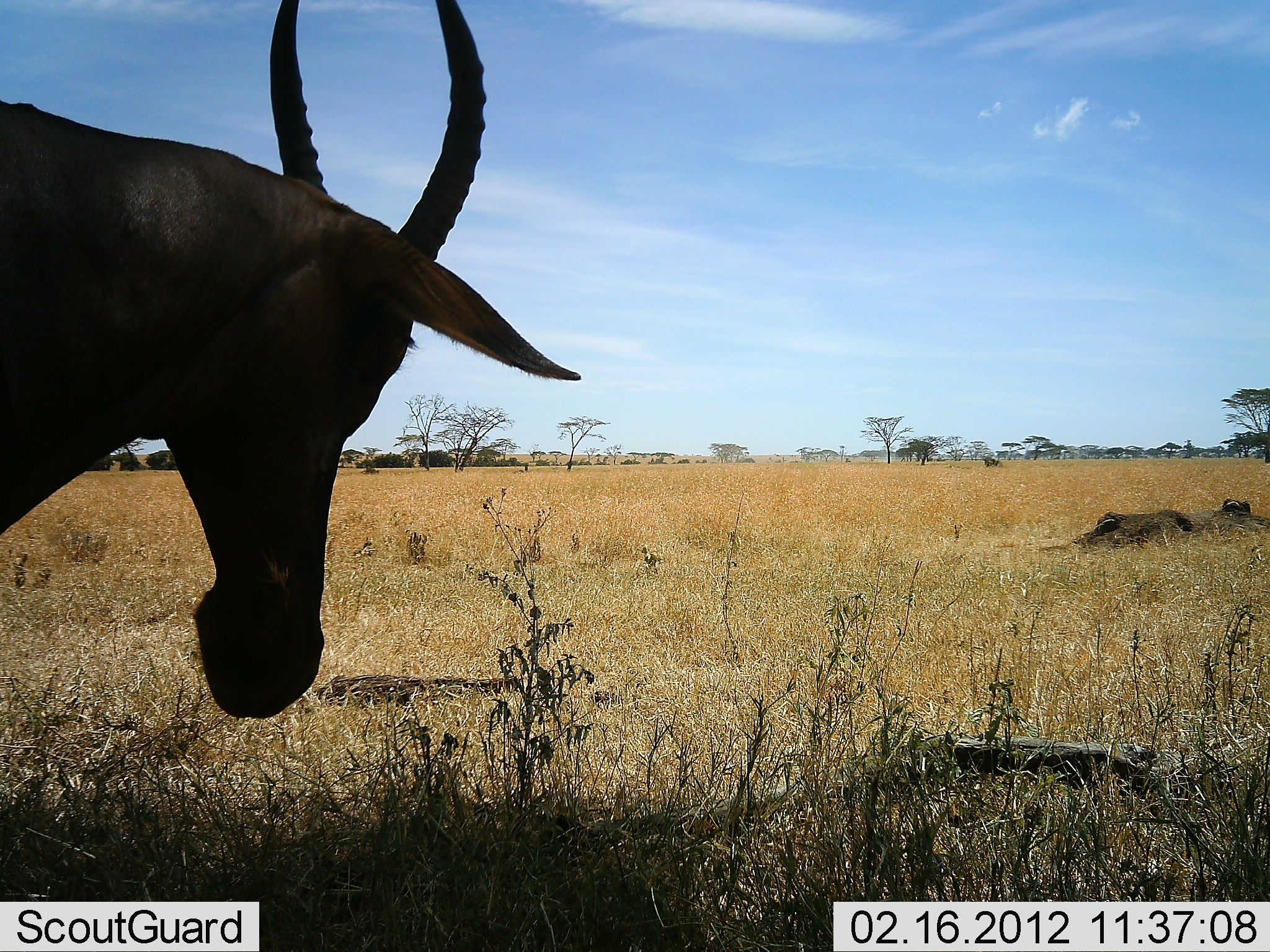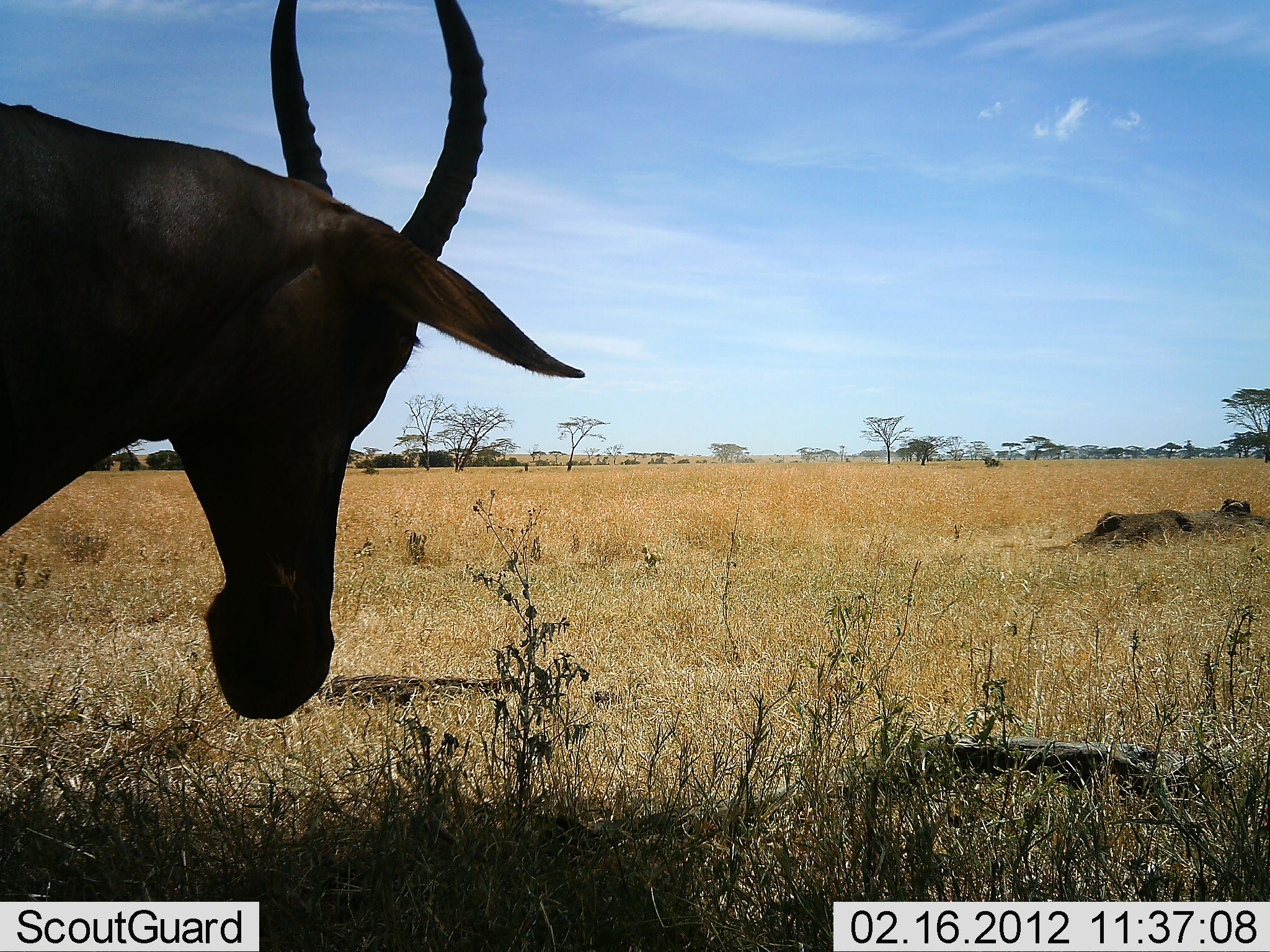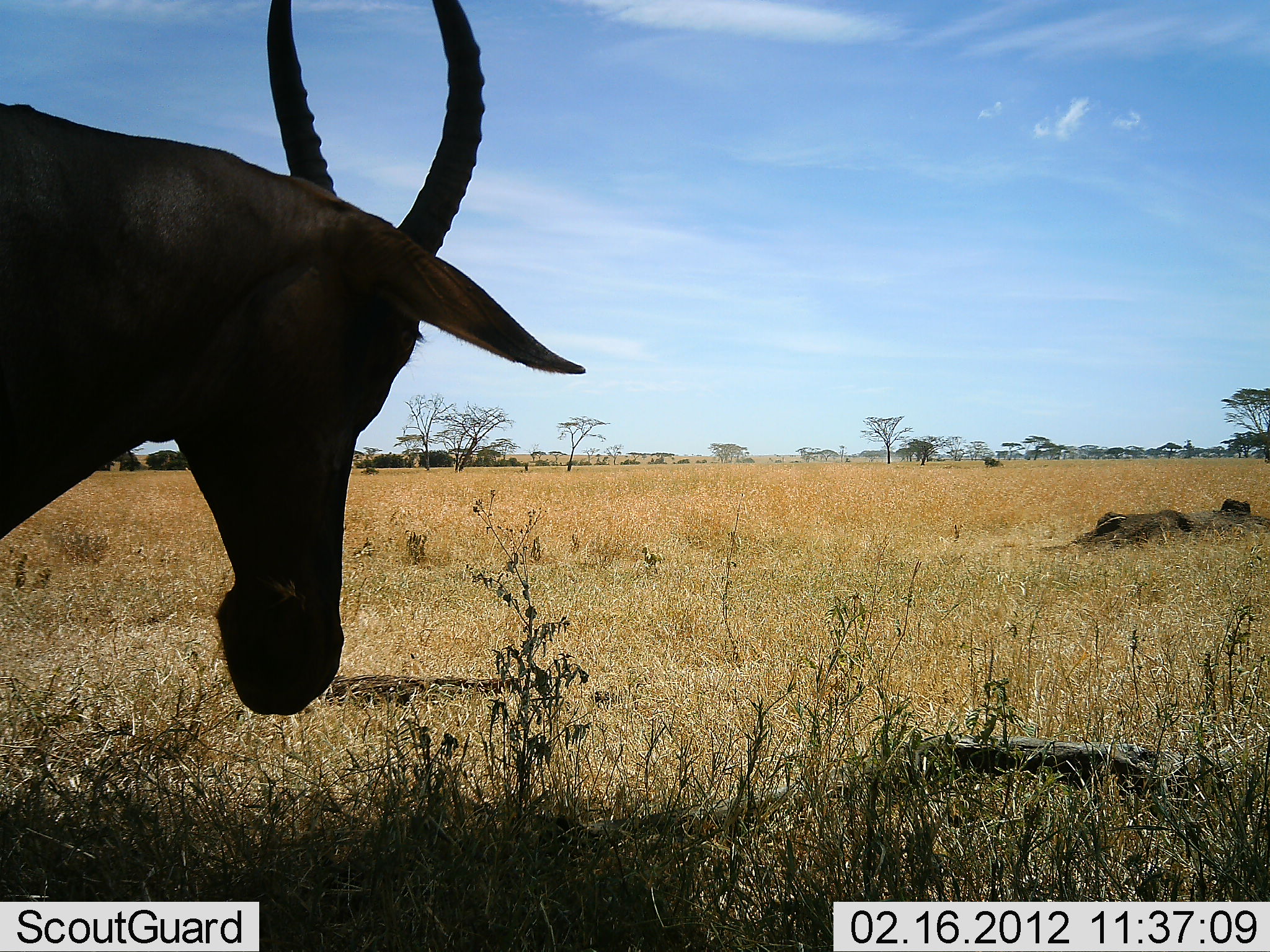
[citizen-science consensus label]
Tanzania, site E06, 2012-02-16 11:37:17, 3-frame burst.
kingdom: Animalia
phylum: Chordata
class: Mammalia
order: Artiodactyla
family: Bovidae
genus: Damaliscus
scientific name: Damaliscus lunatus jimela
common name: topi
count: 1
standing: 100%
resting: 0%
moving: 0%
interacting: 0%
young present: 0%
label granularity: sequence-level